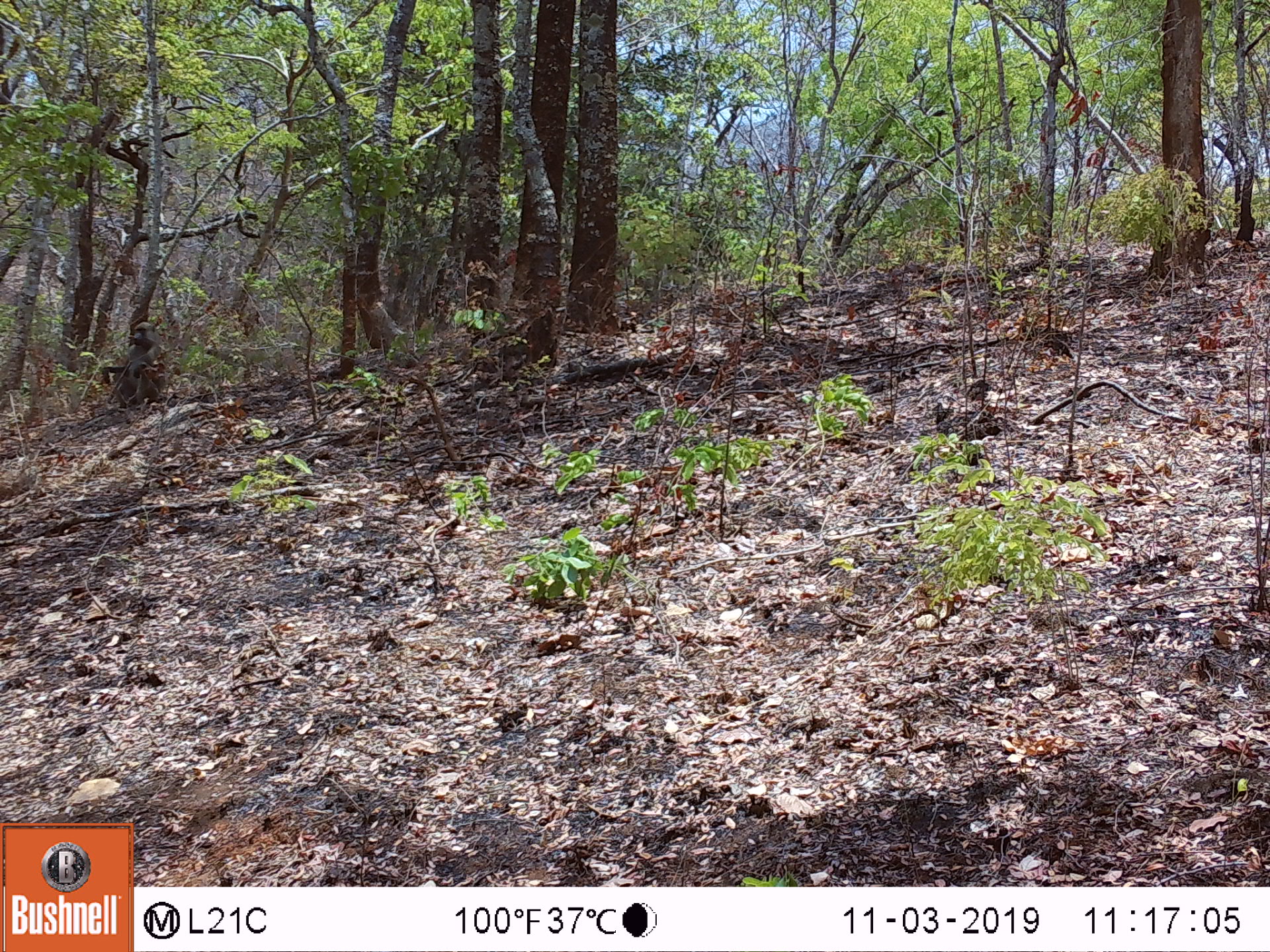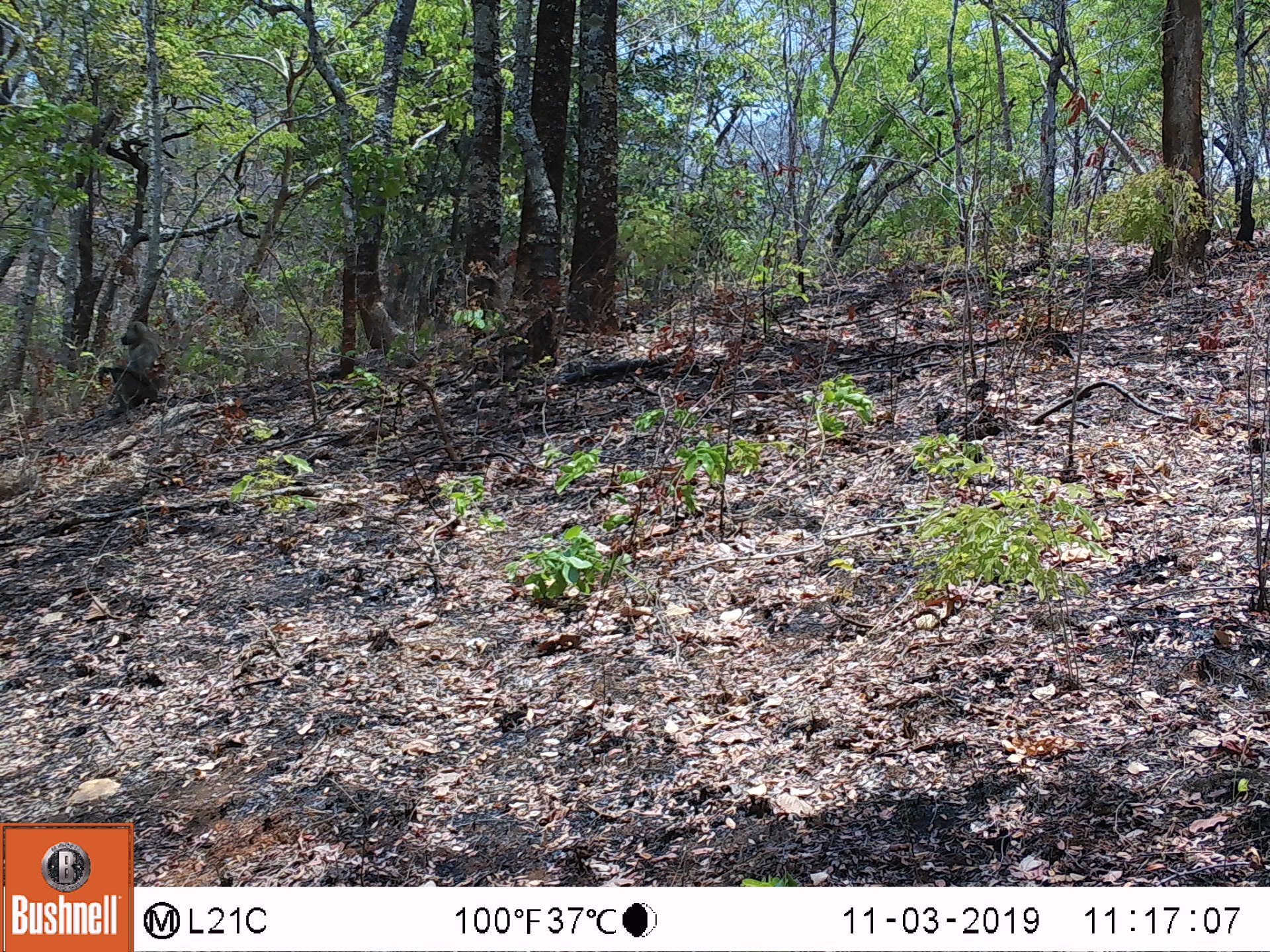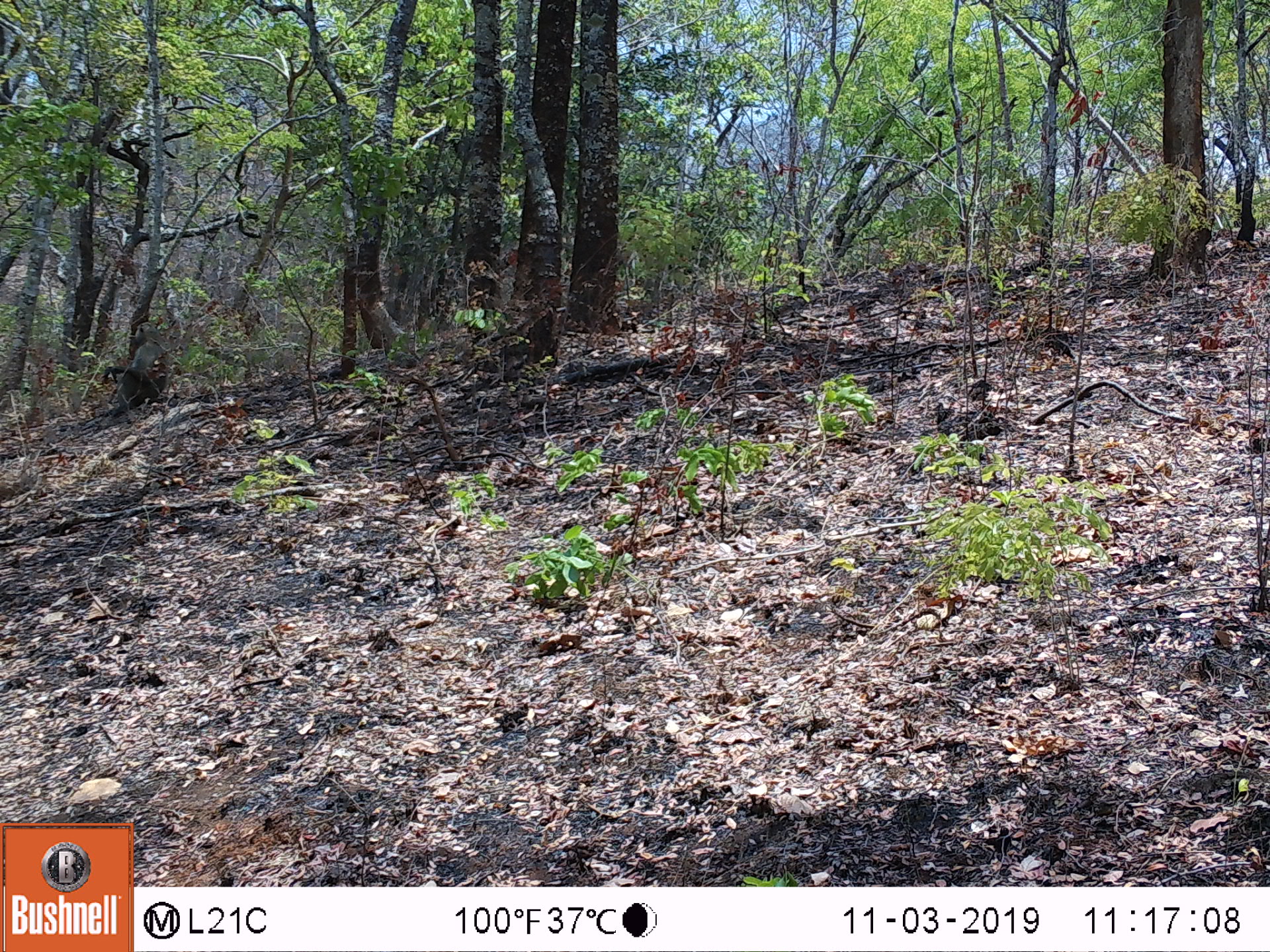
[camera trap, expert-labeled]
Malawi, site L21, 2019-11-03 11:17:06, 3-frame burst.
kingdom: Animalia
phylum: Chordata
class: Mammalia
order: Primates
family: Cercopithecidae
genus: Papio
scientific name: Papio cynocephalus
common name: yellow baboon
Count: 1.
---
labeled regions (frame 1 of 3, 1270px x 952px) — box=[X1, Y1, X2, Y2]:
yellow baboon: box=[96, 316, 174, 417]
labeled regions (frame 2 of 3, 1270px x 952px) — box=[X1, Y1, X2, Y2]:
yellow baboon: box=[93, 316, 169, 417]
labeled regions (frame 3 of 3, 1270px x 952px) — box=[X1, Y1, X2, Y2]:
yellow baboon: box=[99, 313, 174, 421]